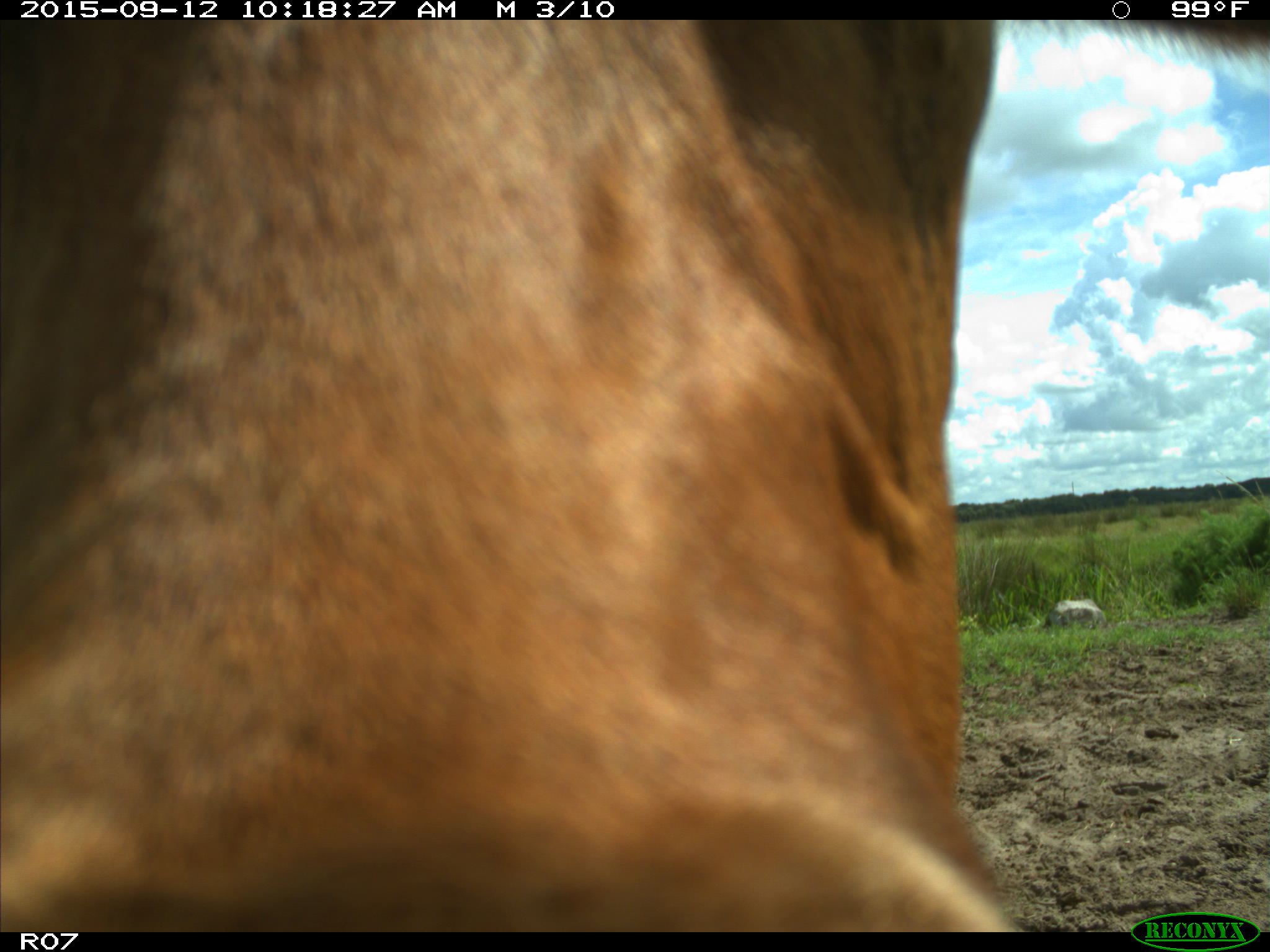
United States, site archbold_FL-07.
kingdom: Animalia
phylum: Chordata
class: Mammalia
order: Artiodactyla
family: Bovidae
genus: Bos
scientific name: Bos taurus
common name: domestic cow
Bos taurus (domestic cow).